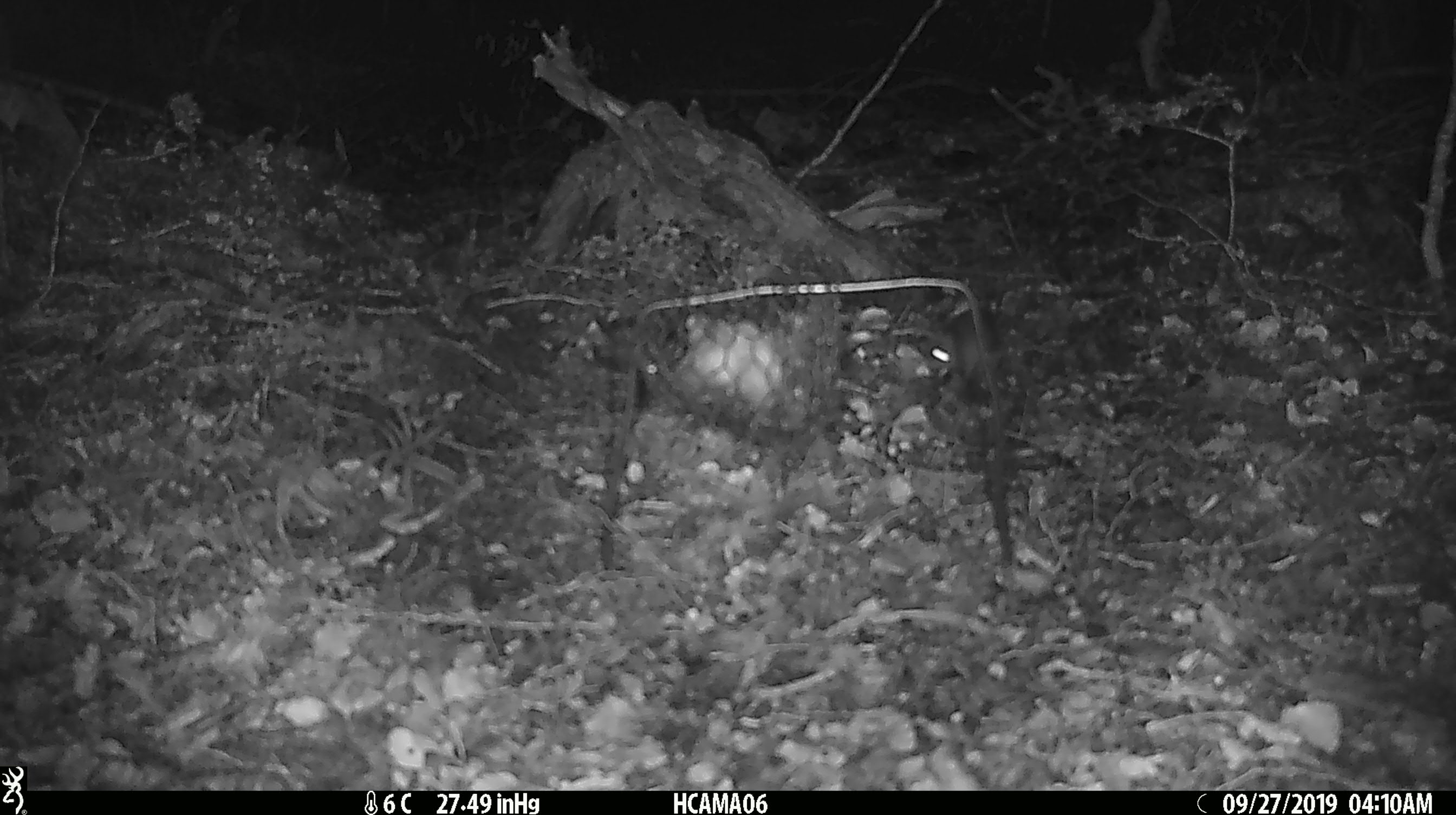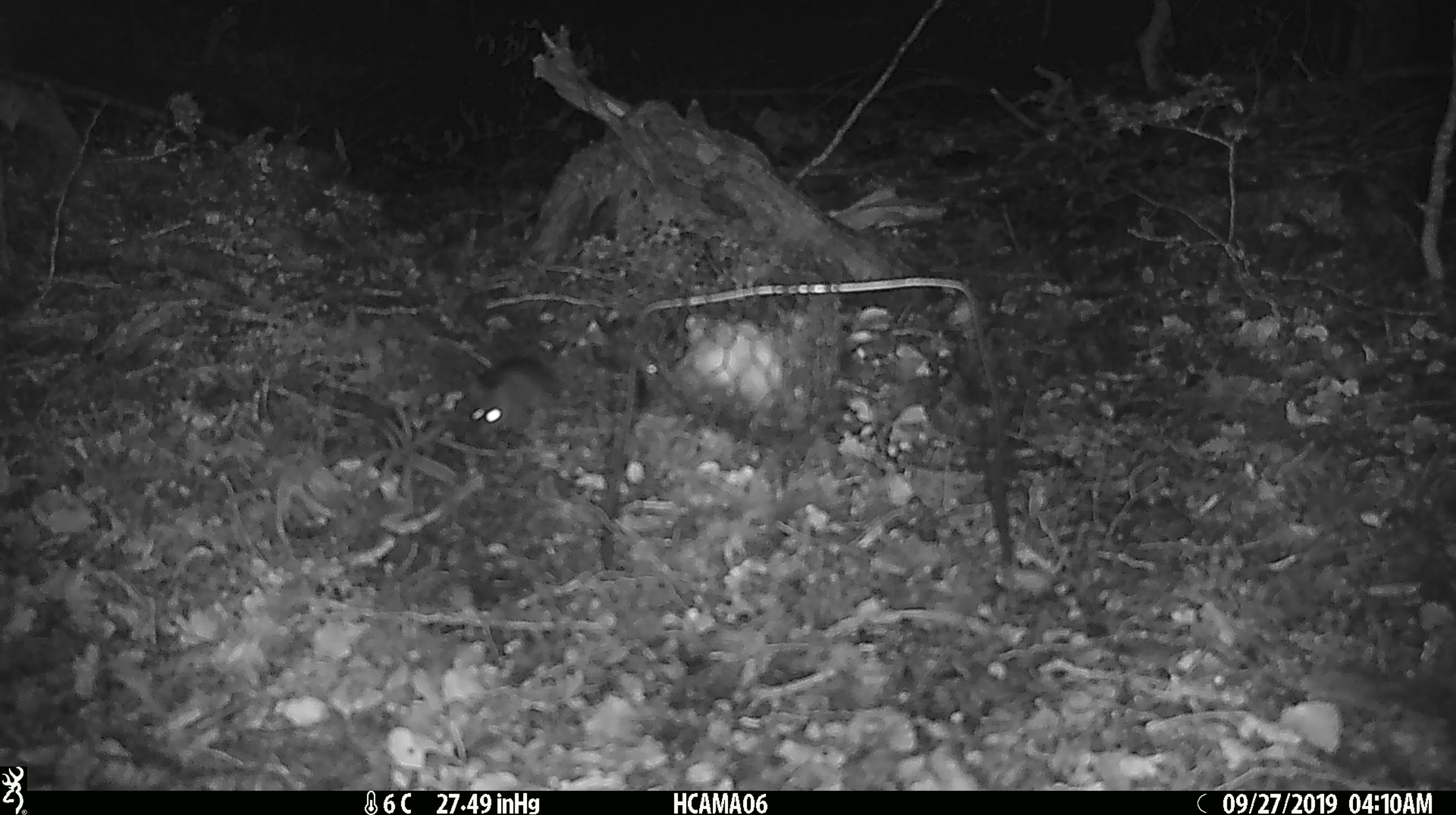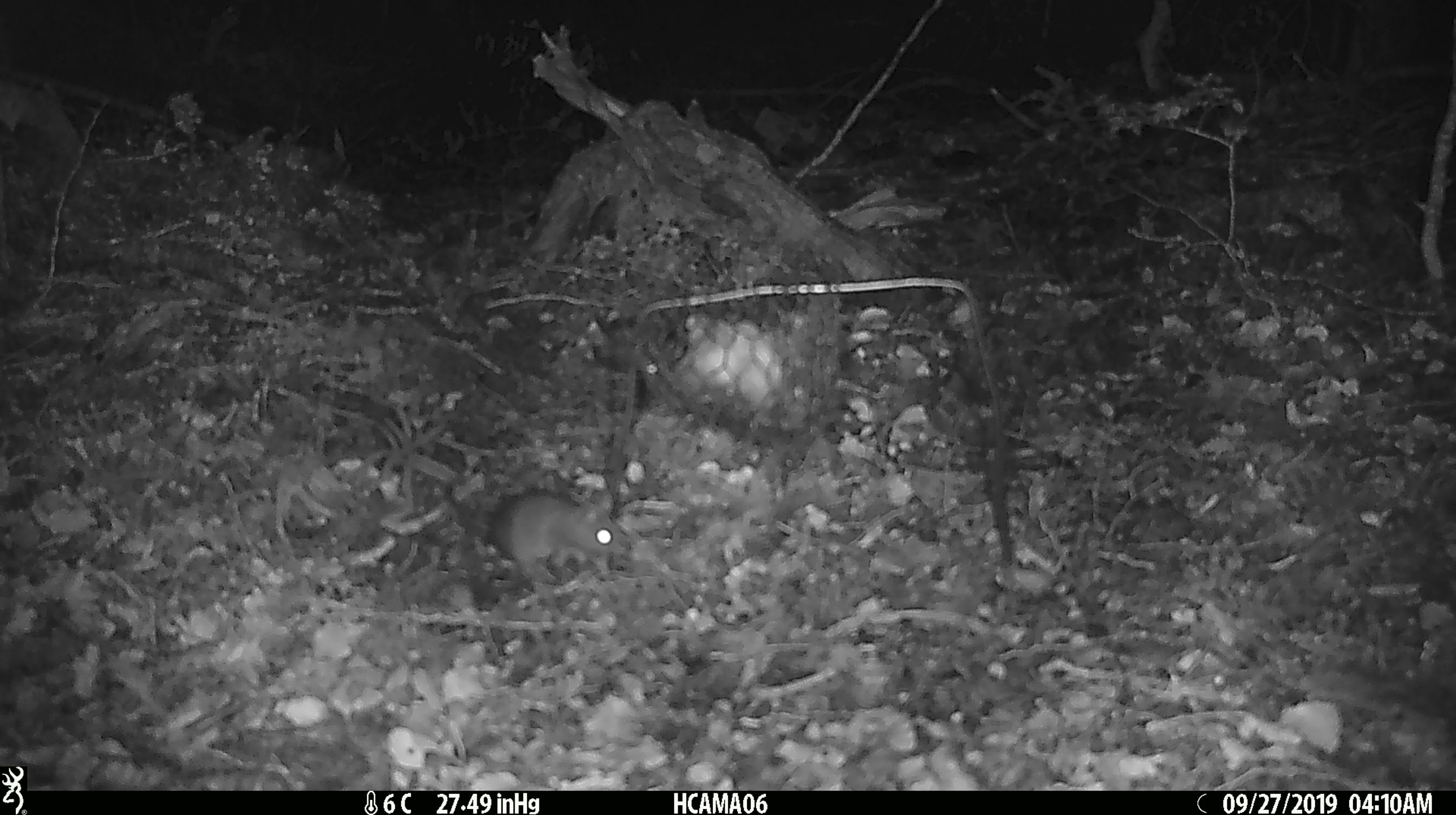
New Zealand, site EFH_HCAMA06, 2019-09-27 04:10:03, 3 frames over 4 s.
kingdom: Animalia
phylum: Chordata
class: Mammalia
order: Rodentia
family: Muridae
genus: Mus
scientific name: Mus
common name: mouse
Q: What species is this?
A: Mouse (Mus).